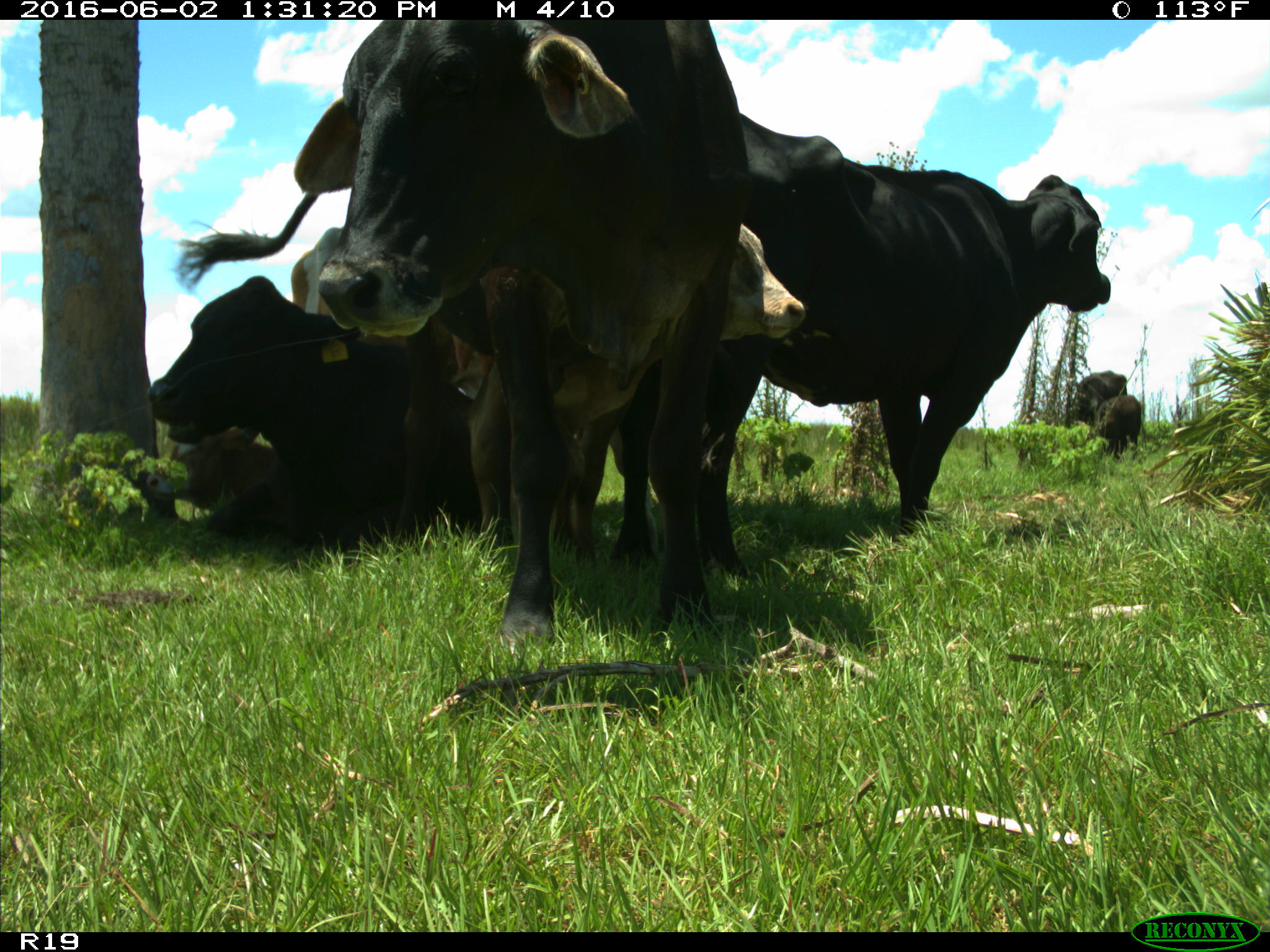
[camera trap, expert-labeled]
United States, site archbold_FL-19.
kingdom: Animalia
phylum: Chordata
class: Mammalia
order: Artiodactyla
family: Bovidae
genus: Bos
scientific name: Bos taurus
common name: domestic cow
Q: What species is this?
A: Bos taurus (domestic cow).